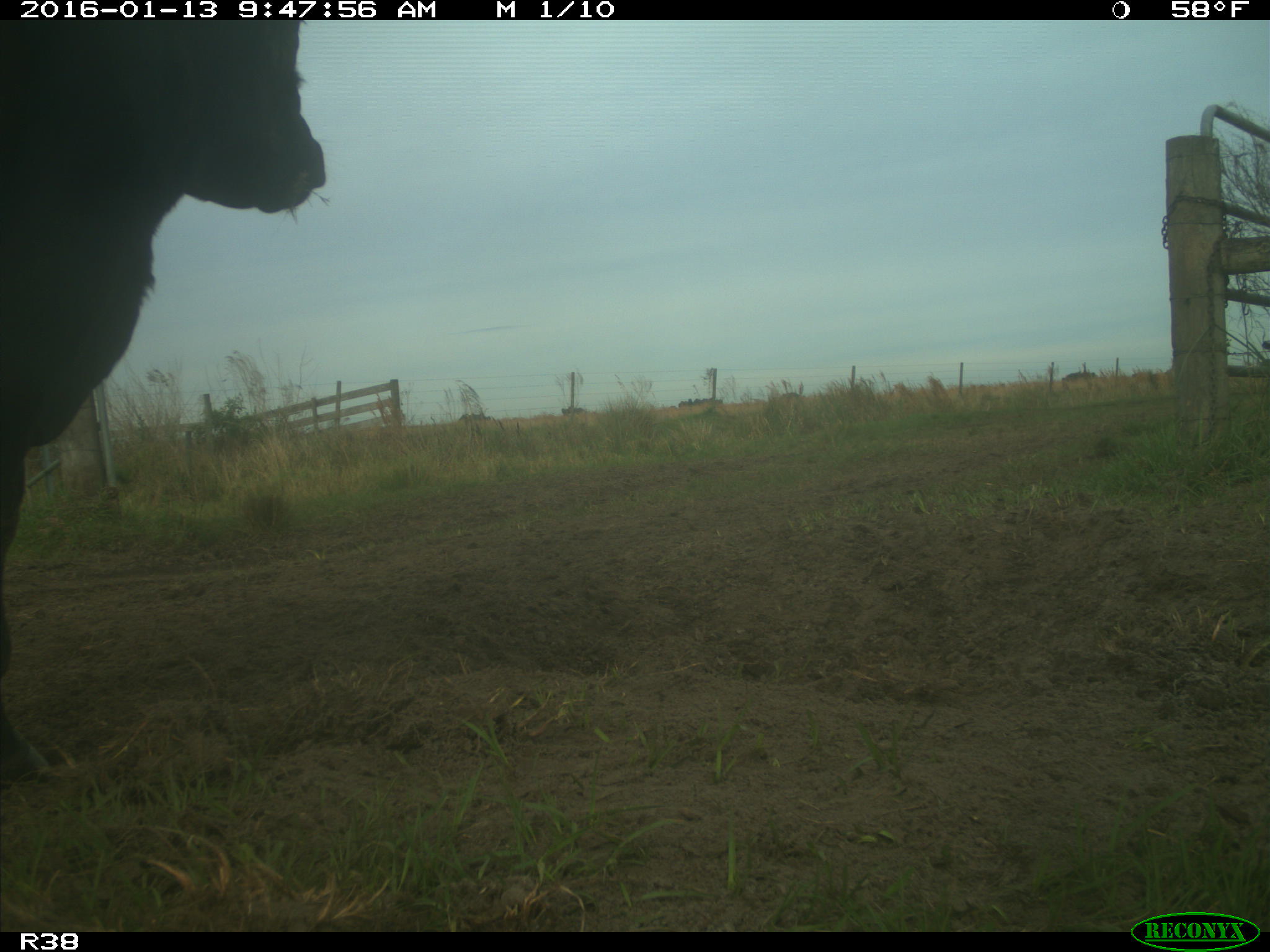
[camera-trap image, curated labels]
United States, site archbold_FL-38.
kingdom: Animalia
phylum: Chordata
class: Mammalia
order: Artiodactyla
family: Bovidae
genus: Bos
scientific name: Bos taurus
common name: domestic cow